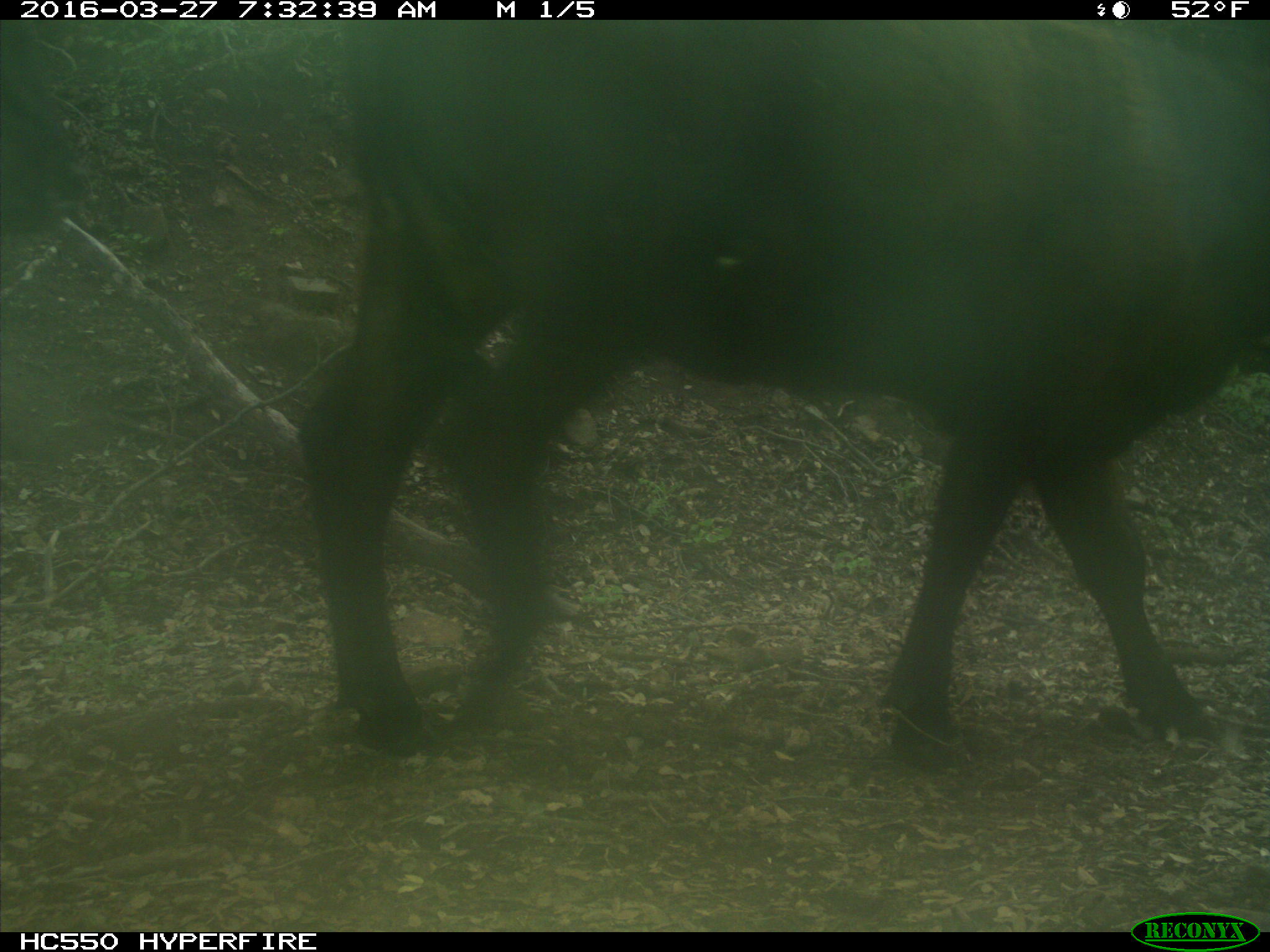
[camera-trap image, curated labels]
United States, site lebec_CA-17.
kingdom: Animalia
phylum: Chordata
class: Mammalia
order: Artiodactyla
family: Bovidae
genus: Bos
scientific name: Bos taurus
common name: domestic cow